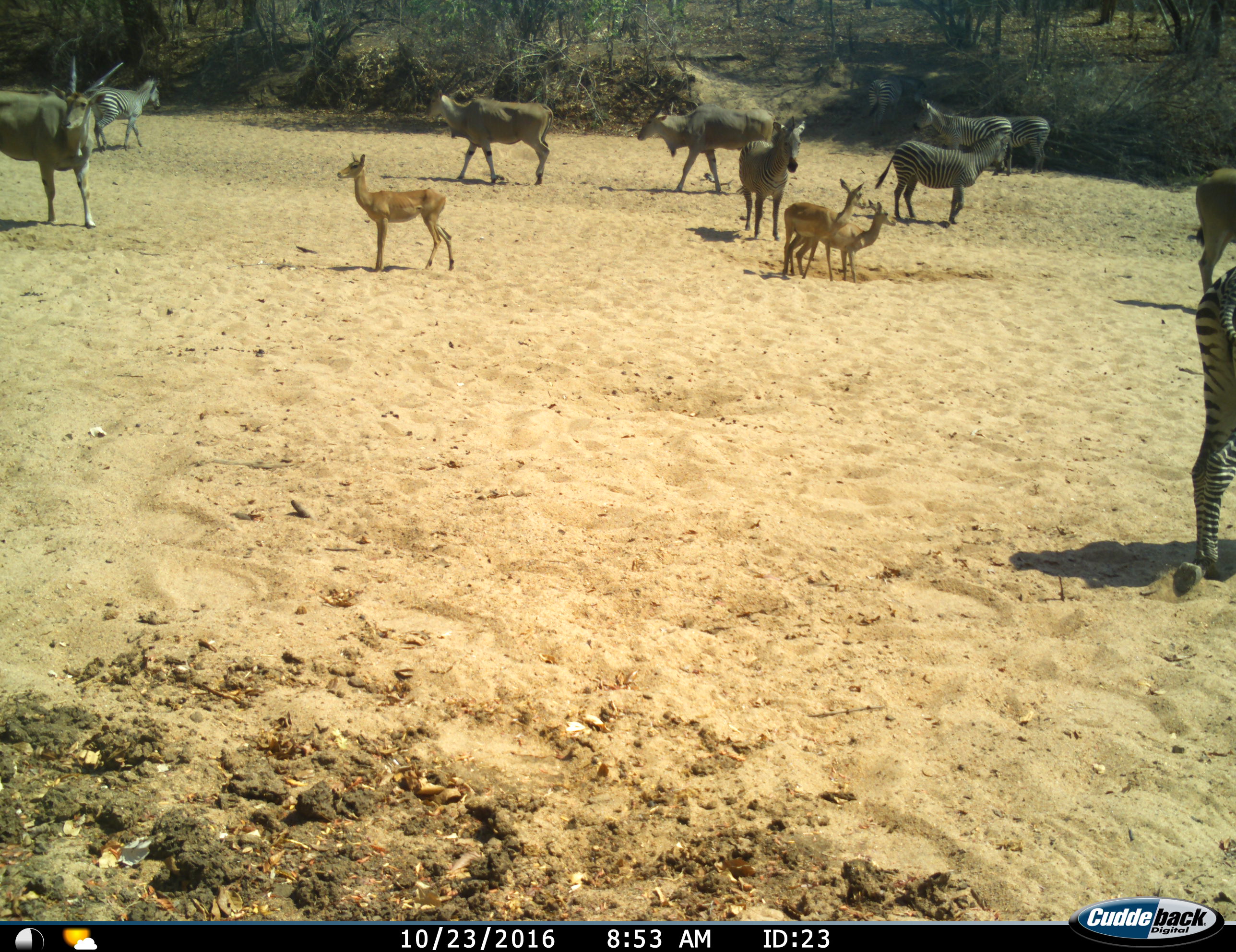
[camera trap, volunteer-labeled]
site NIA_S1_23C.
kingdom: Animalia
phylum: Chordata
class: Mammalia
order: Artiodactyla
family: Bovidae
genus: Tragelaphus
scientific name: Tragelaphus oryx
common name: eland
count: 4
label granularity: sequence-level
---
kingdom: Animalia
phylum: Chordata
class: Mammalia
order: Artiodactyla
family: Bovidae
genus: Aepyceros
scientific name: Aepyceros melampus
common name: impala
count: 3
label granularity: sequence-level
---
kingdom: Animalia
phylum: Chordata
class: Mammalia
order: Perissodactyla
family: Equidae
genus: Equus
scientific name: Equus quagga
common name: plains zebra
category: zebraplains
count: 6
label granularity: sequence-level